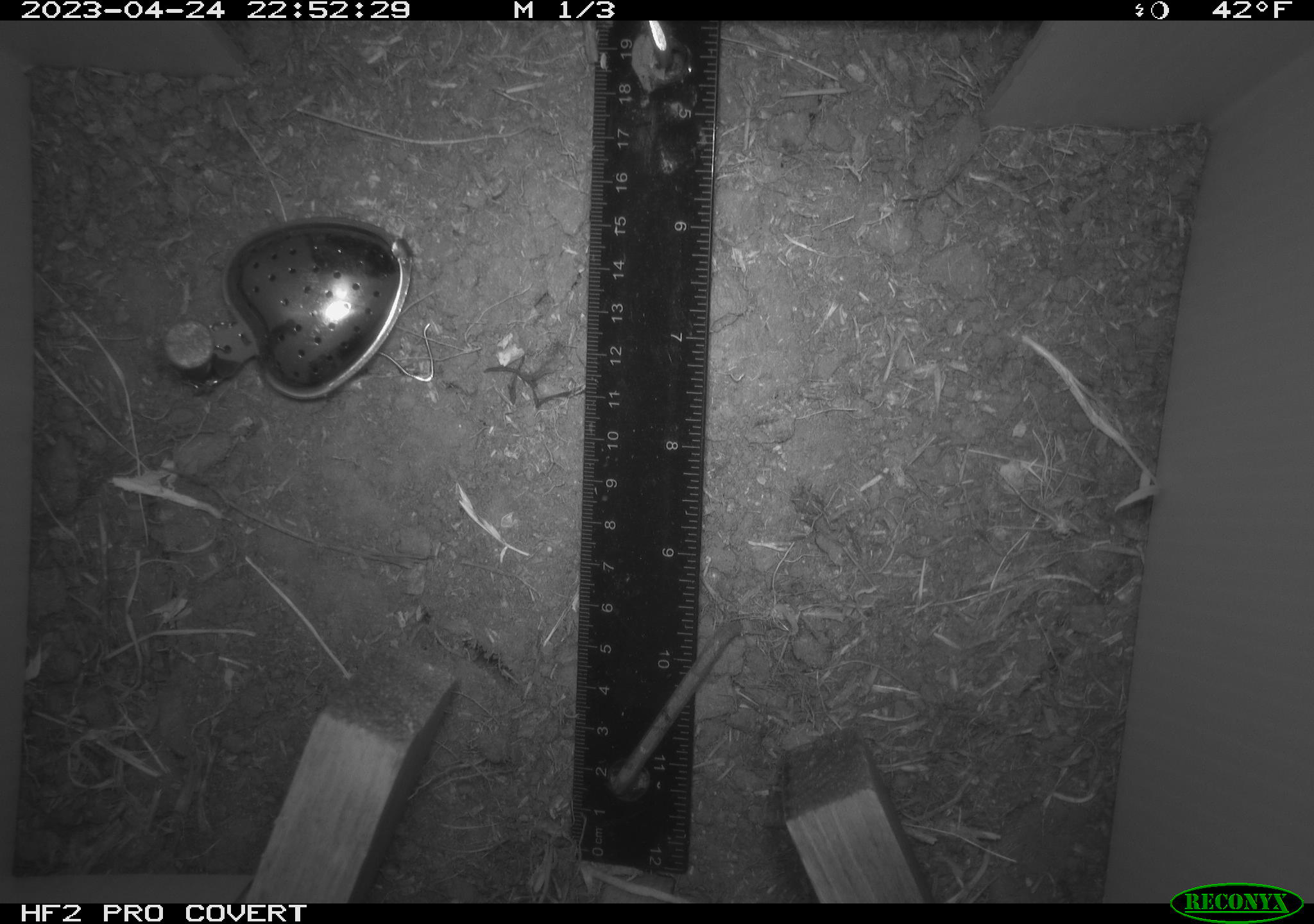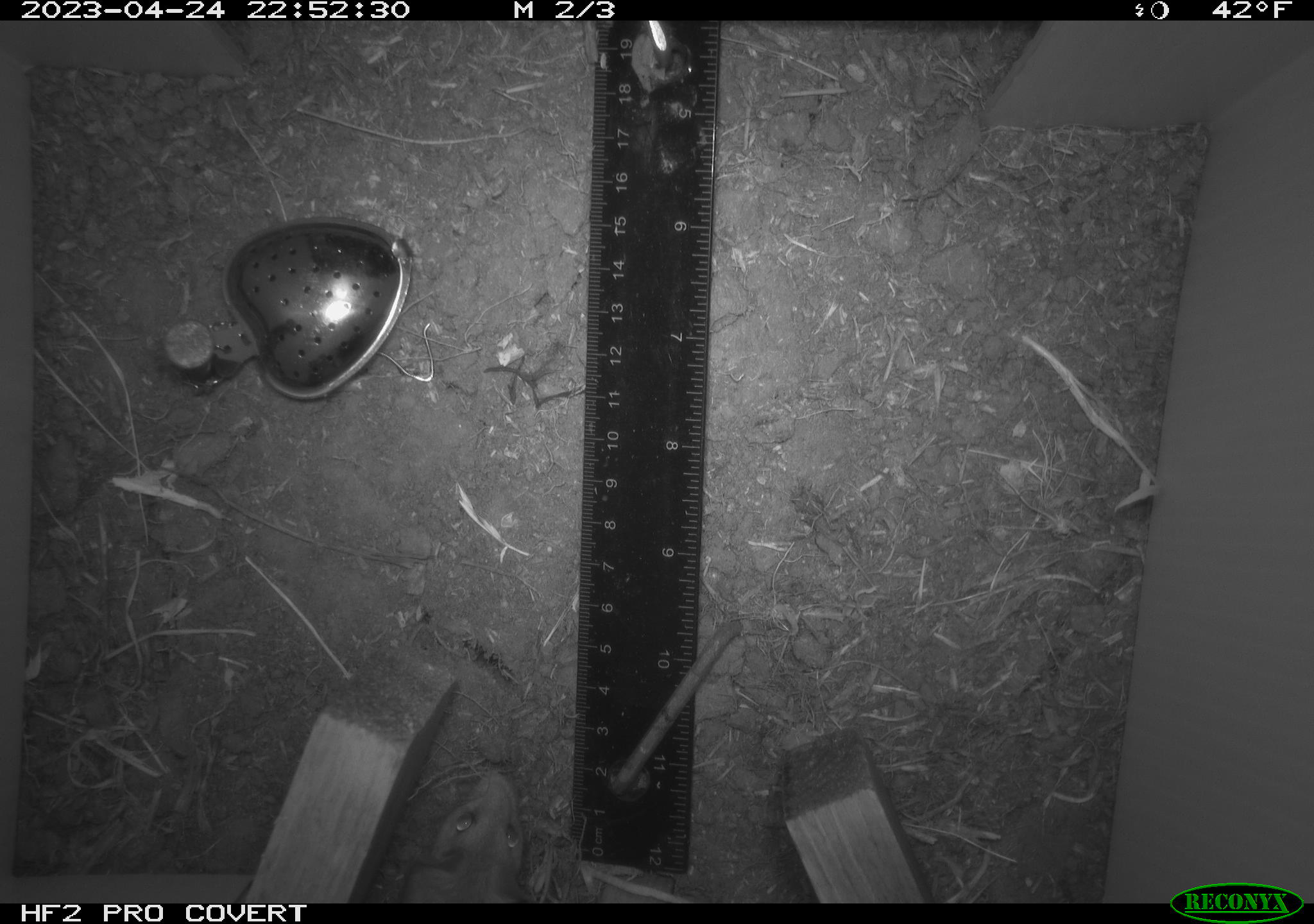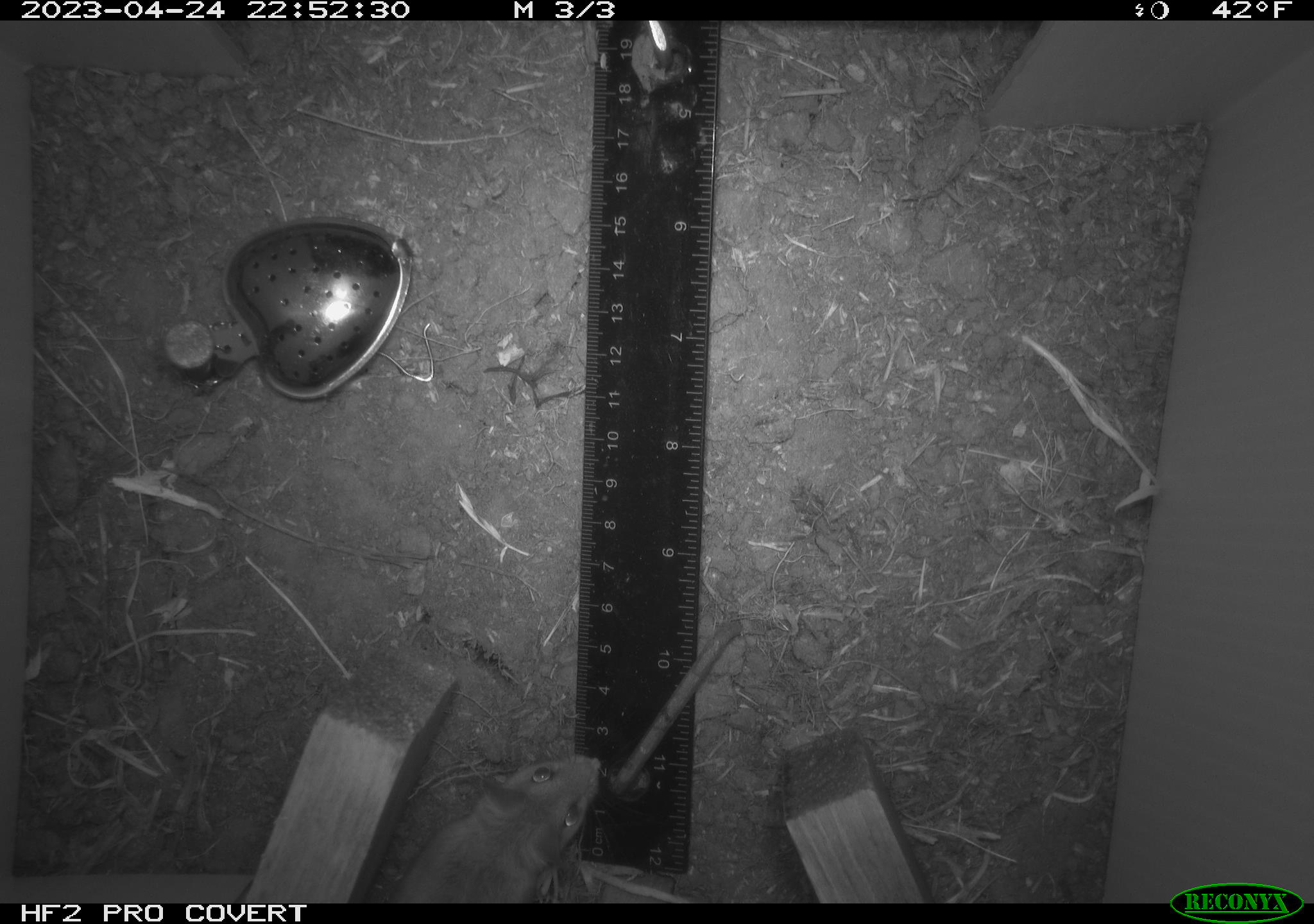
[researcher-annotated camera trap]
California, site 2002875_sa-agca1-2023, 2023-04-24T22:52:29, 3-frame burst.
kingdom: Animalia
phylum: Chordata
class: Mammalia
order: Rodentia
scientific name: Rodentia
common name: mouse species